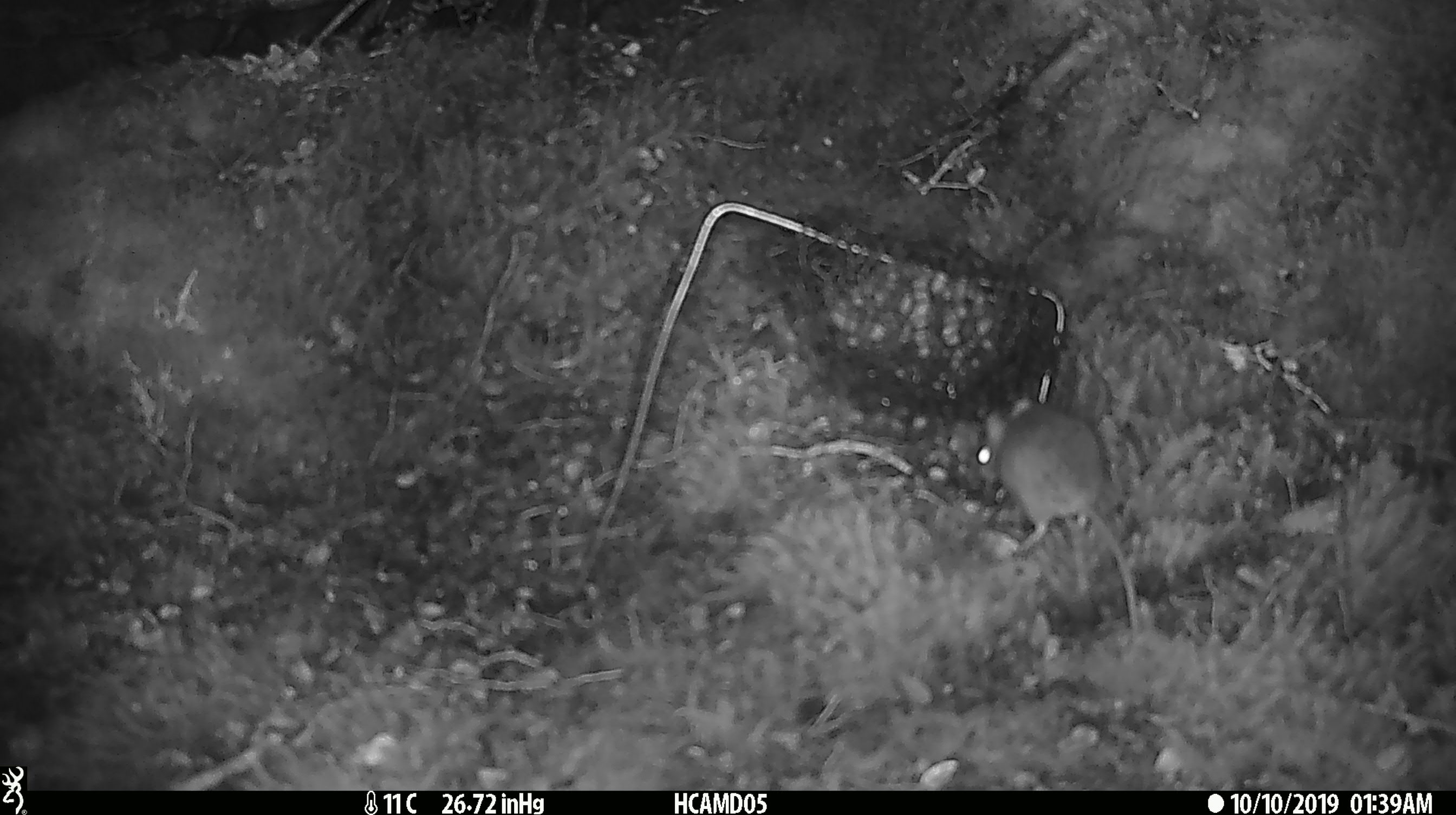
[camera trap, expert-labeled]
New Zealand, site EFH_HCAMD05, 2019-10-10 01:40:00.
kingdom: Animalia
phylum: Chordata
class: Mammalia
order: Rodentia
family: Muridae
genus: Mus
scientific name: Mus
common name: mouse